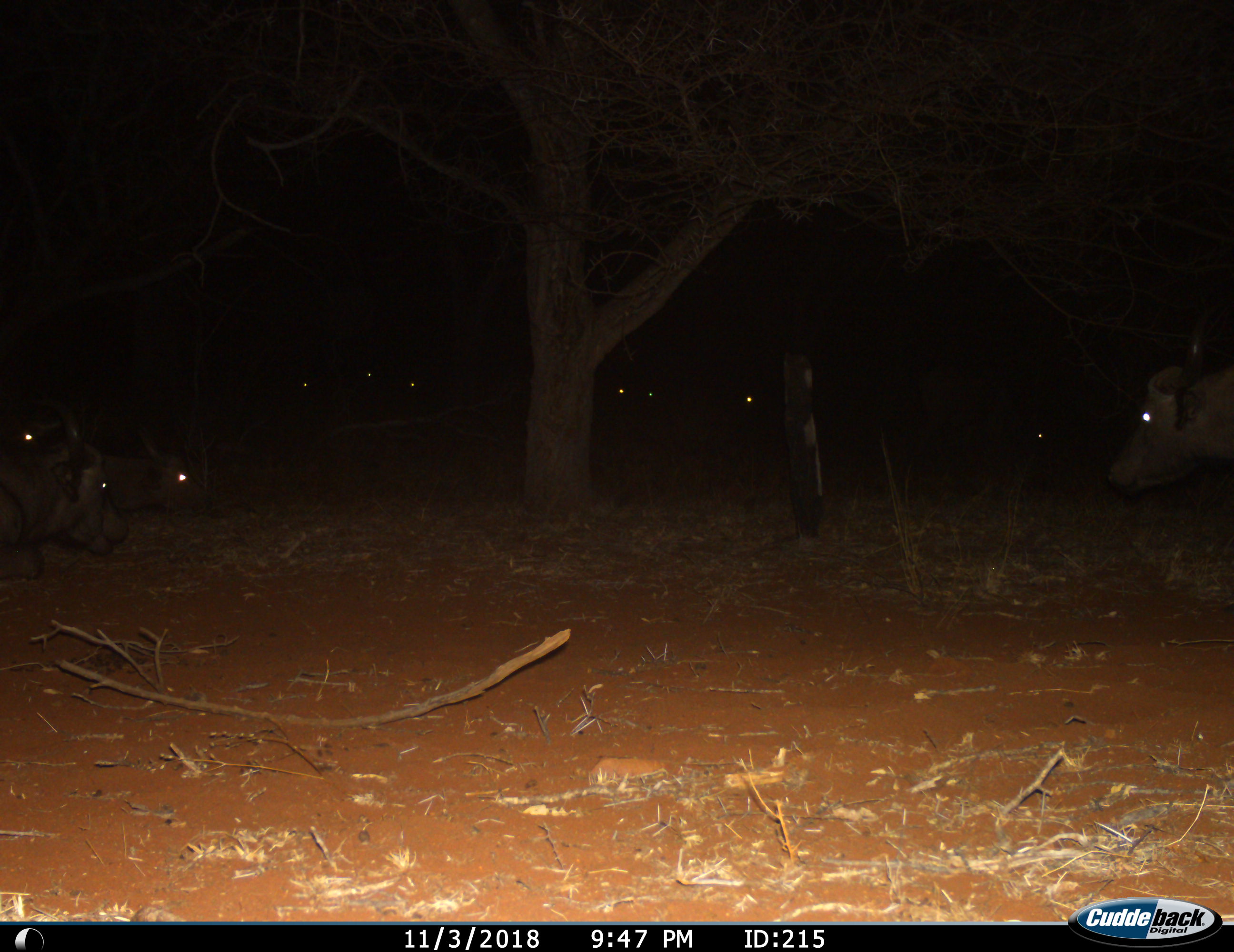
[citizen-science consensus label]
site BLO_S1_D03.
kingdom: Animalia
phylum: Chordata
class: Mammalia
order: Artiodactyla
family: Bovidae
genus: Syncerus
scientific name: Syncerus caffer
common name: african buffalo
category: buffalo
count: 10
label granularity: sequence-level